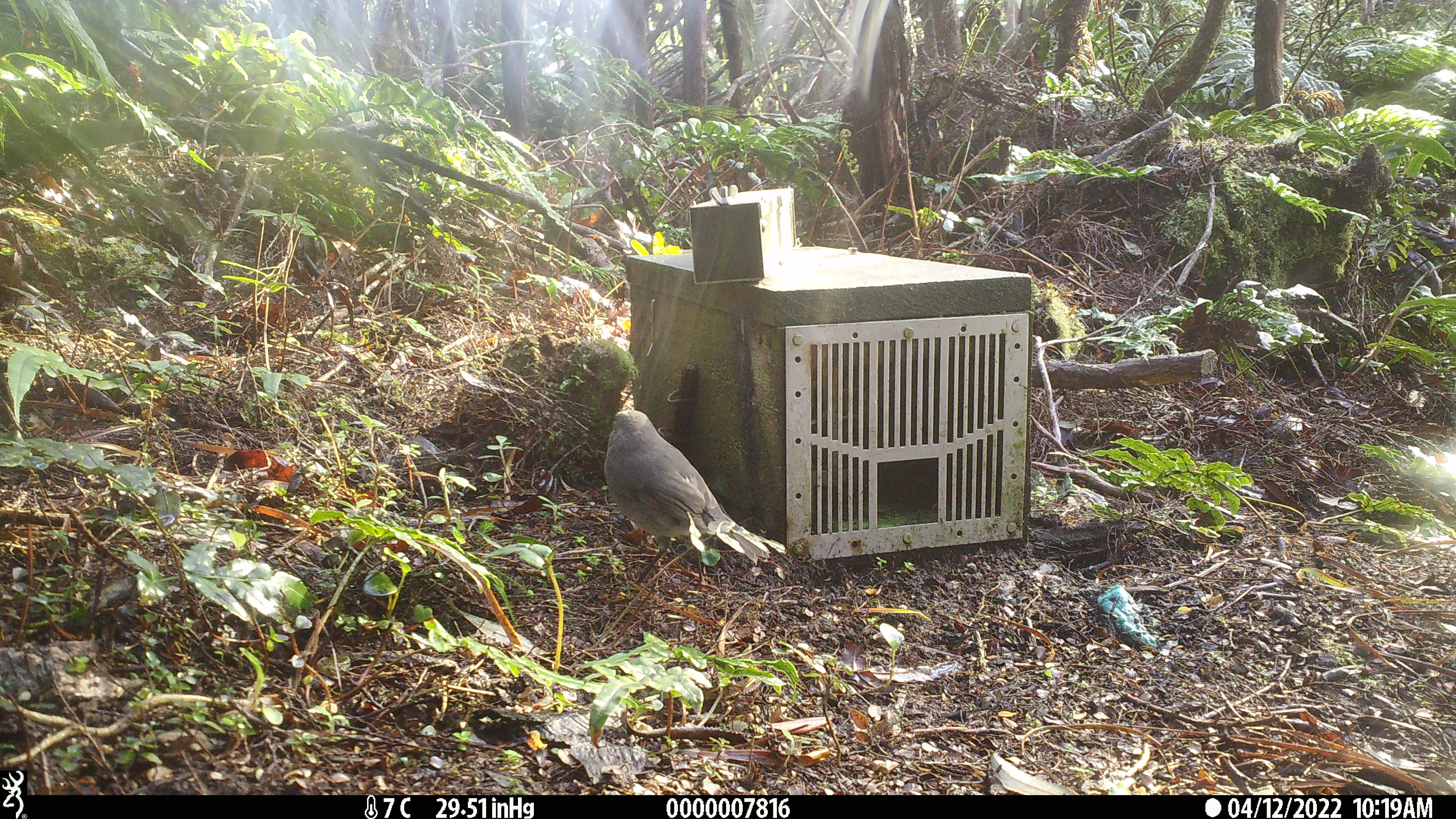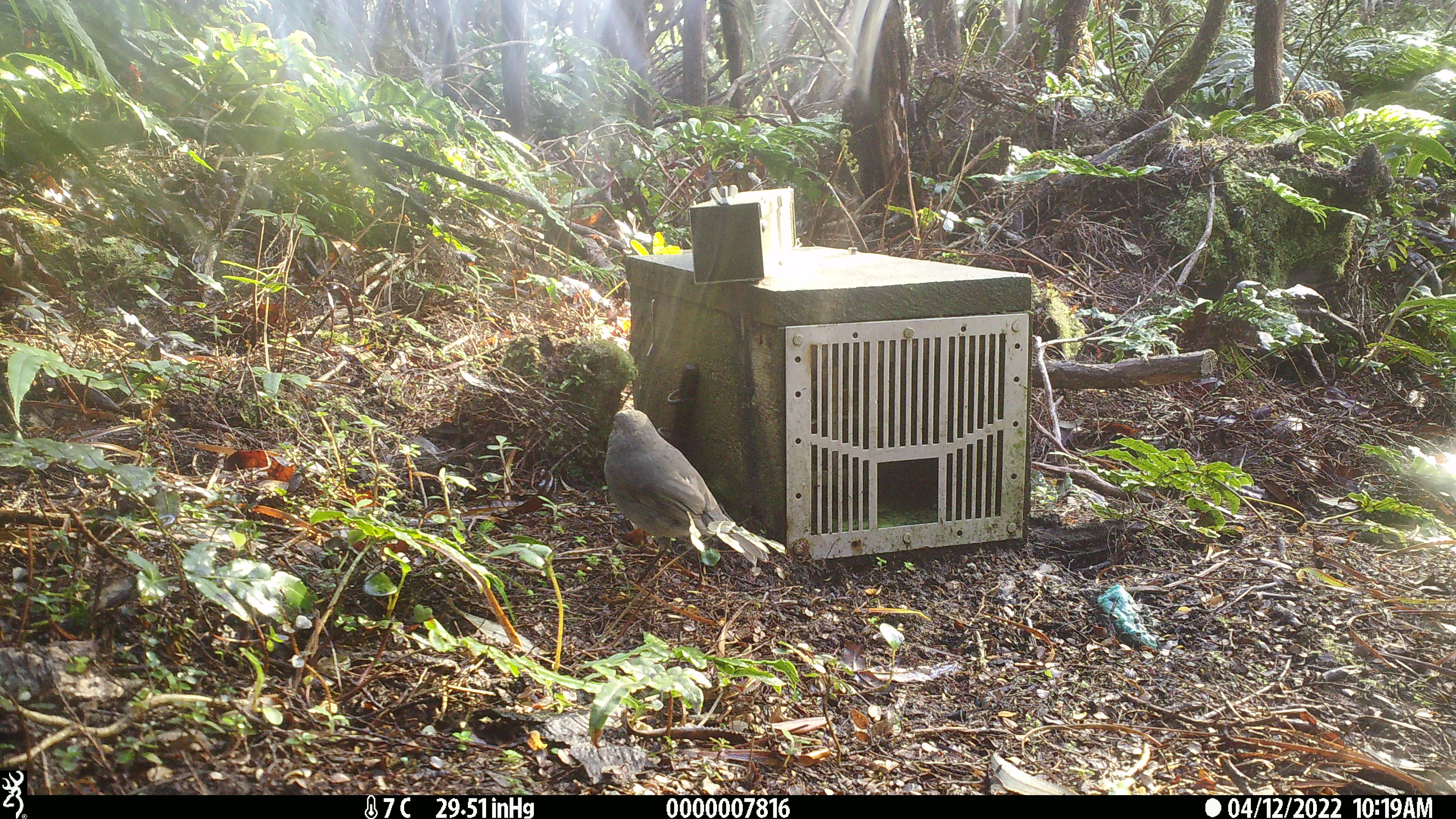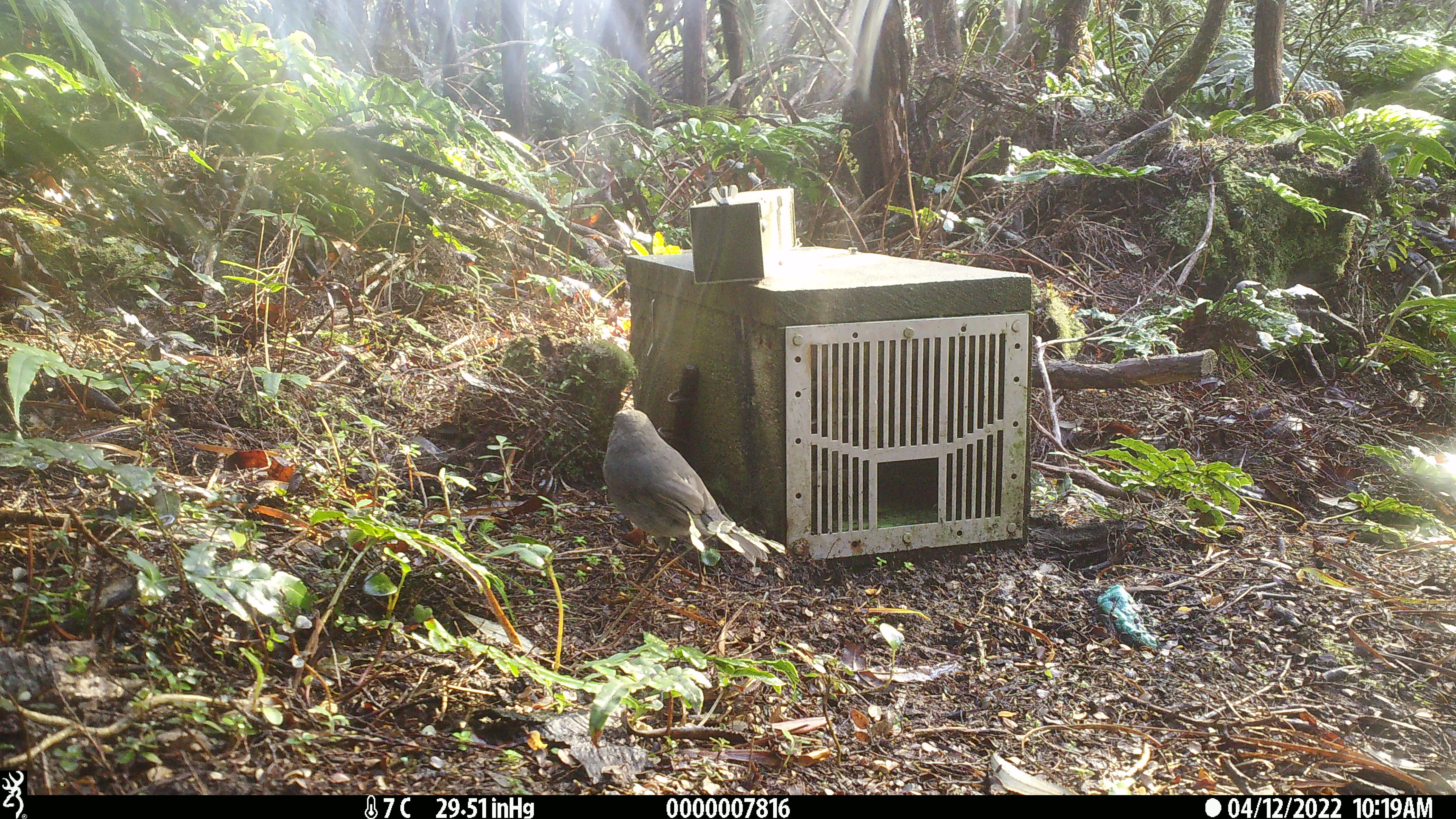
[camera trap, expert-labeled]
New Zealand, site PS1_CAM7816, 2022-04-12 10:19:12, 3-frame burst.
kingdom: Animalia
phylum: Chordata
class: Aves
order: Passeriformes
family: Petroicidae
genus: Petroica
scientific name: Petroica australis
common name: new zealand robin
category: robin